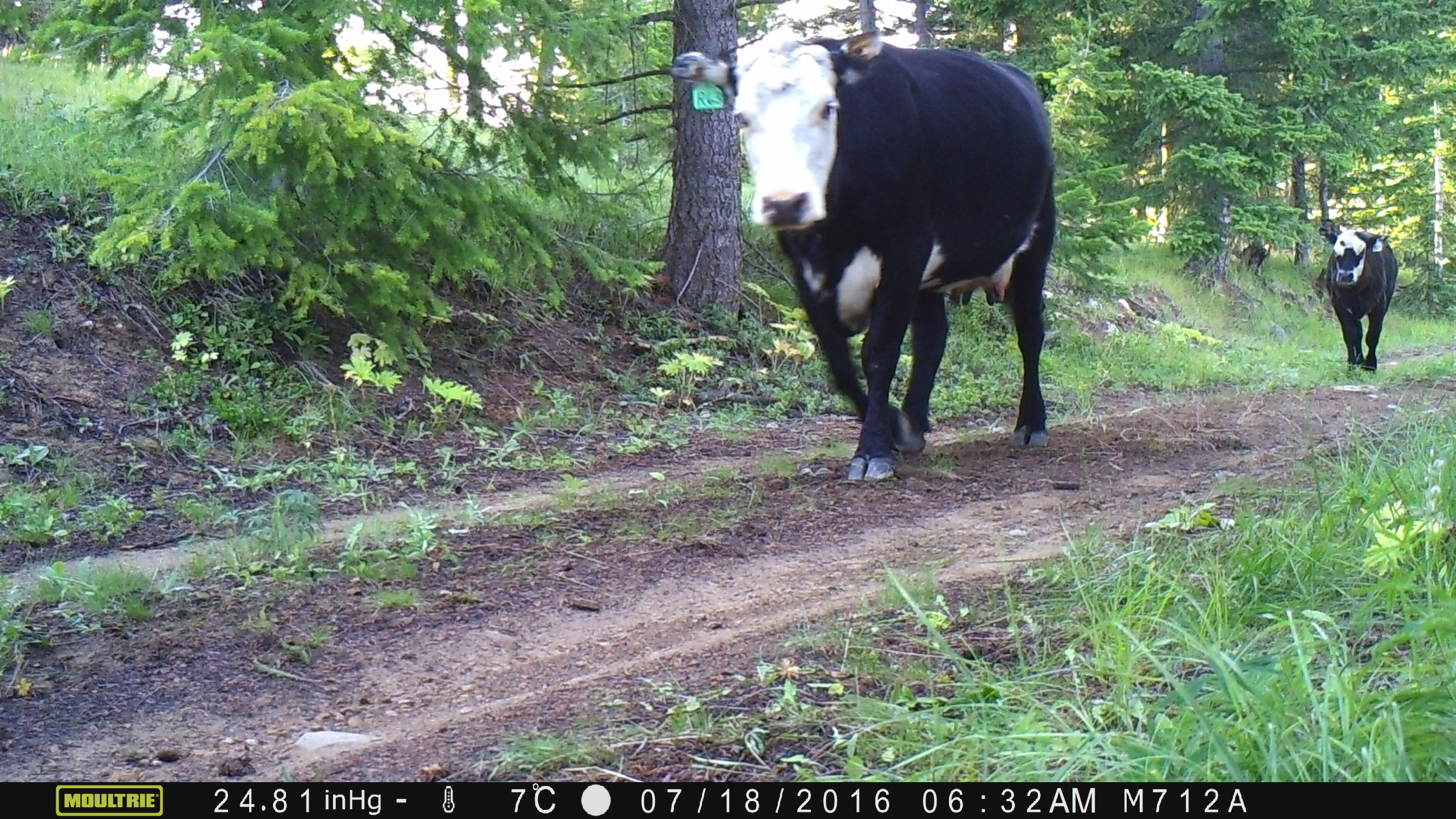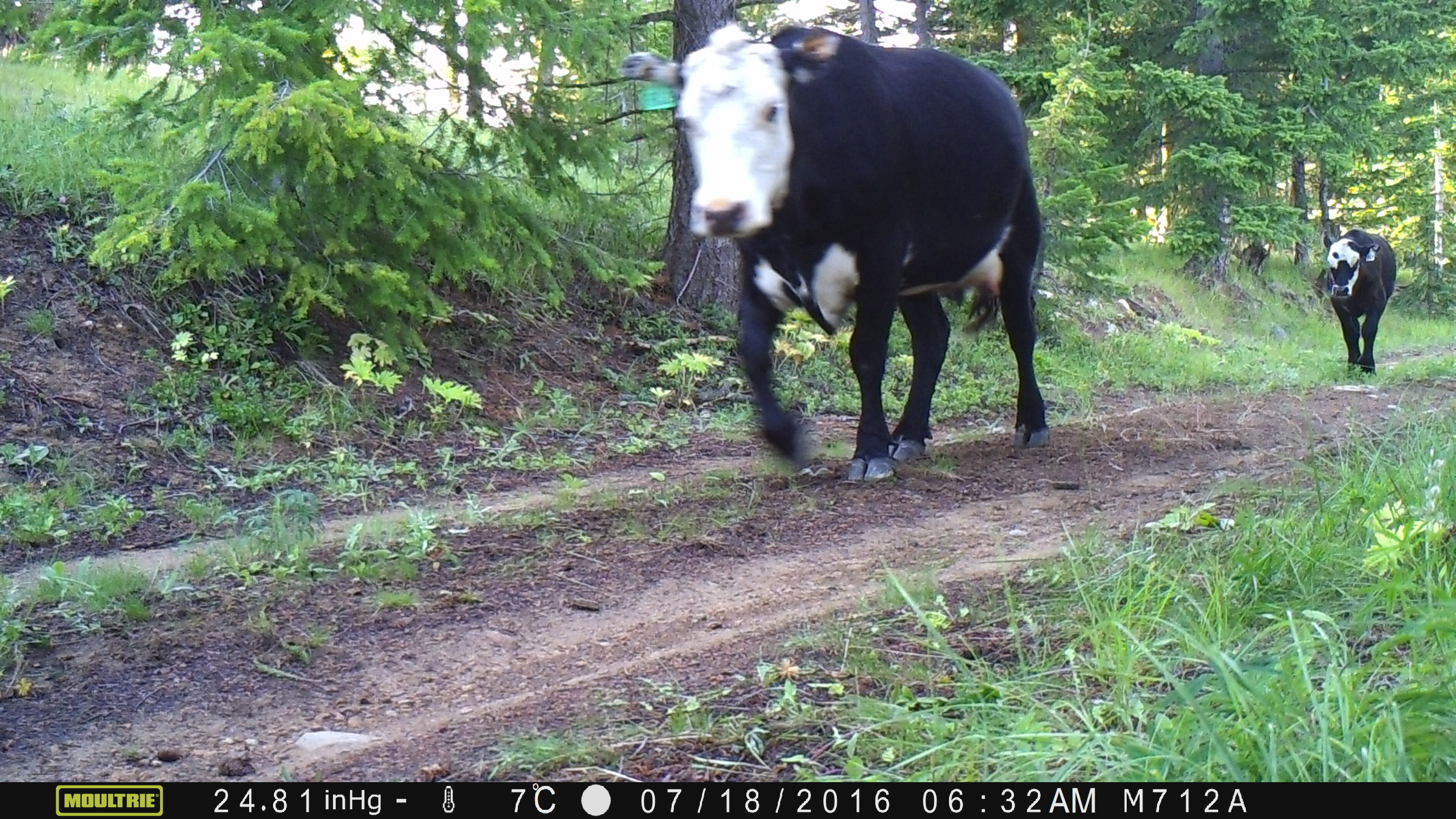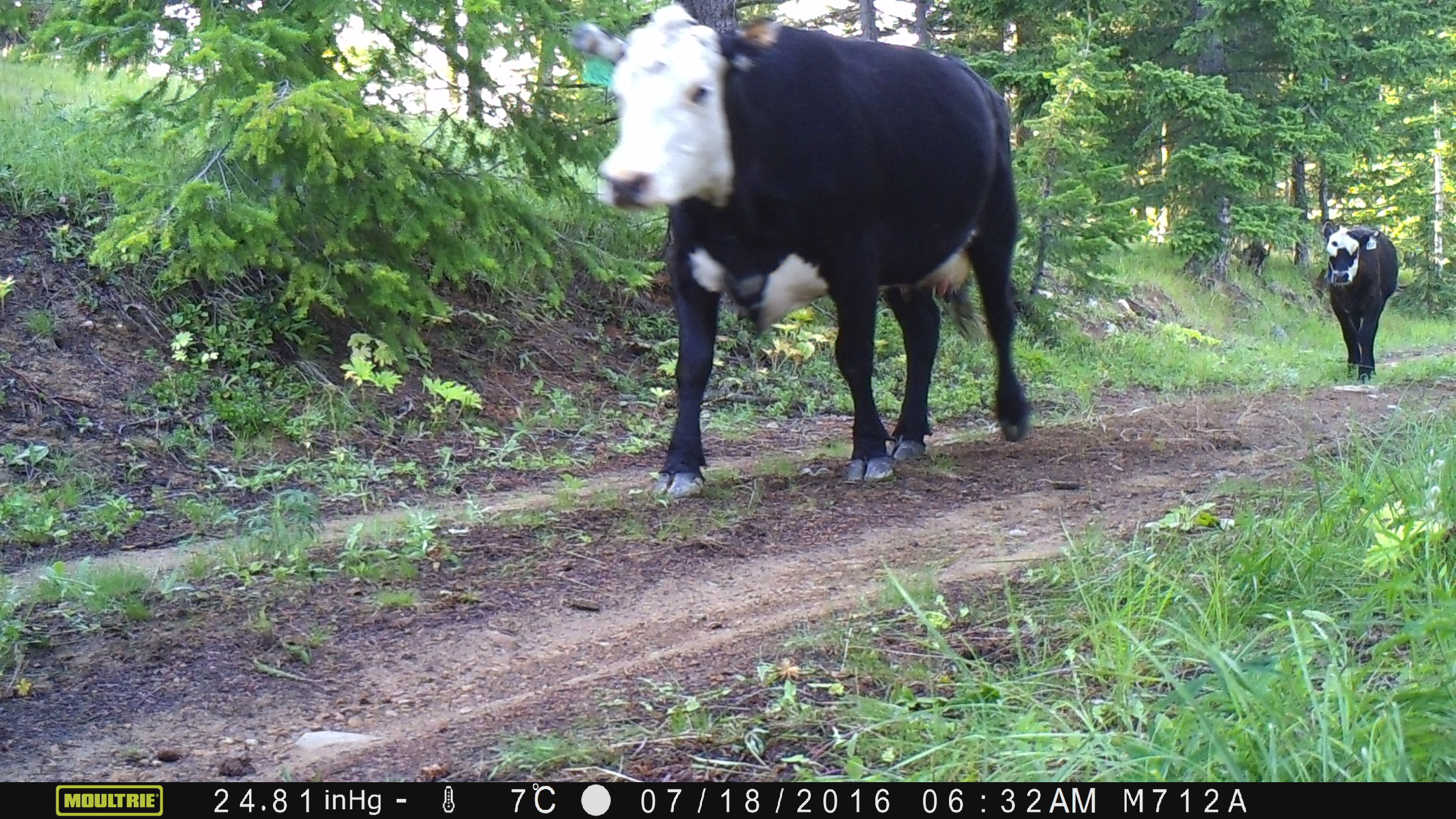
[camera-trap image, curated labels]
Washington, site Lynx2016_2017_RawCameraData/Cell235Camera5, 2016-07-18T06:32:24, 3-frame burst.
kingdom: Animalia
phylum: Chordata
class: Mammalia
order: Artiodactyla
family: Bovidae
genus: Bos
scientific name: Bos taurus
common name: domestic cattle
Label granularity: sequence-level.